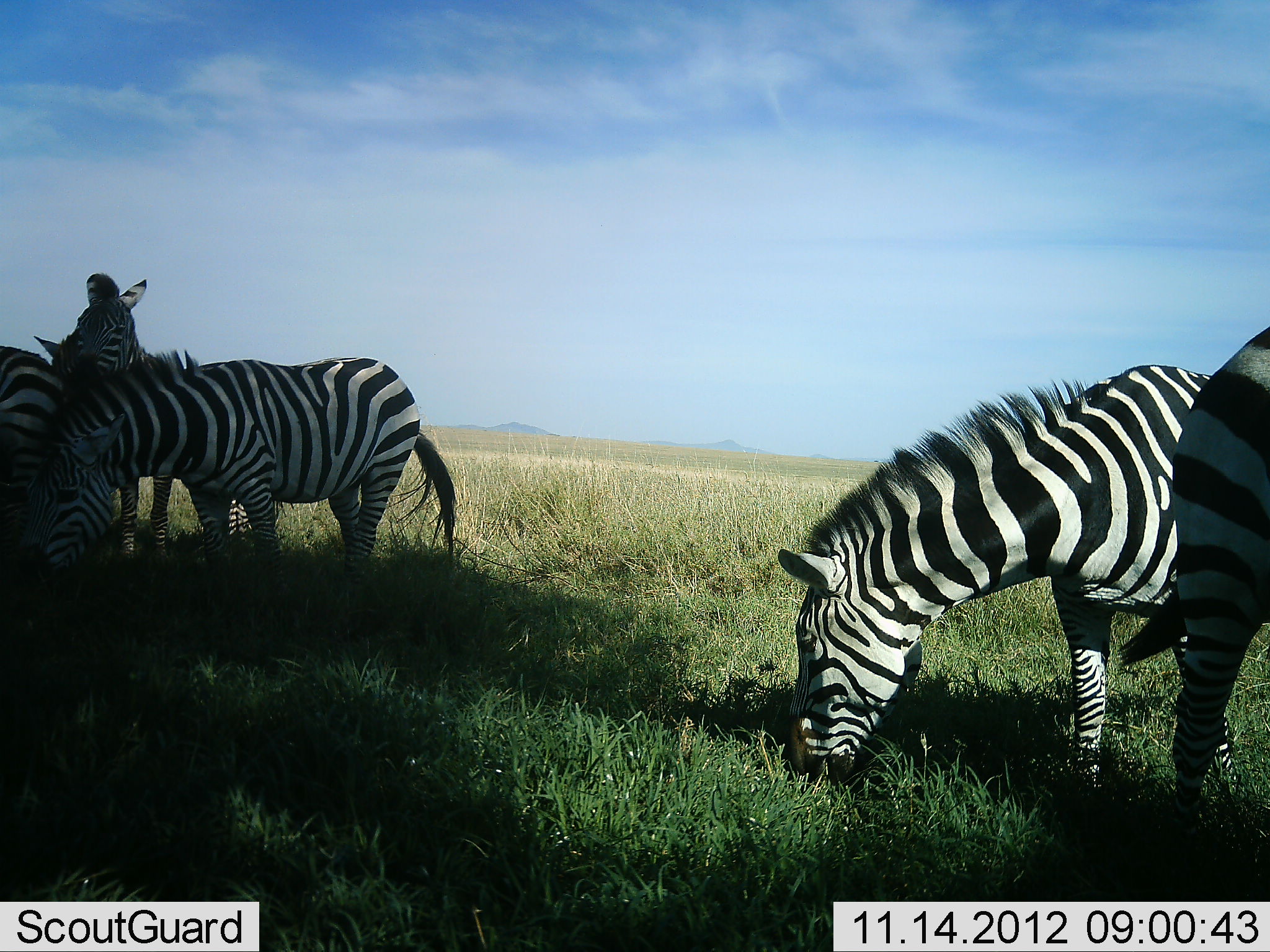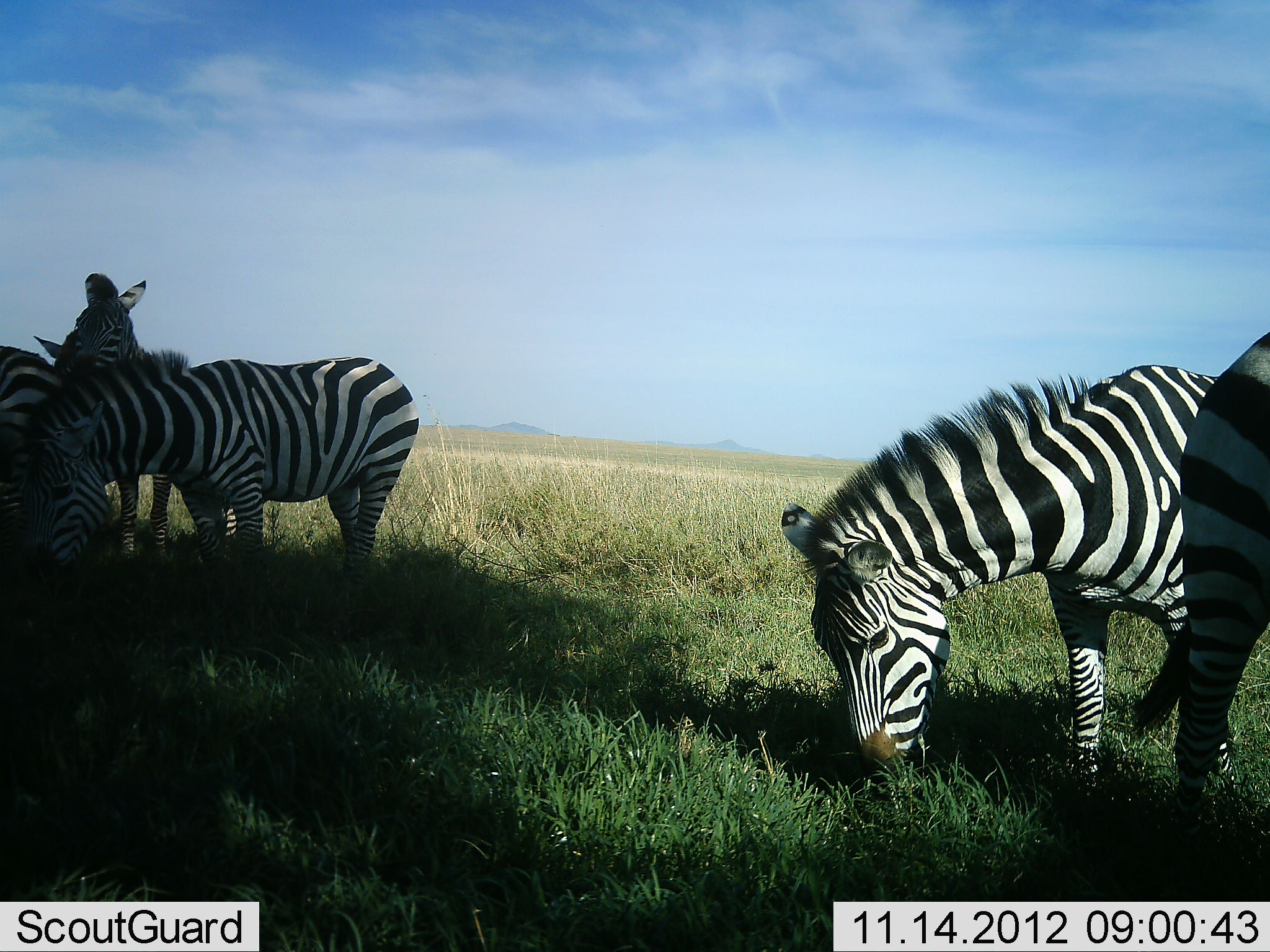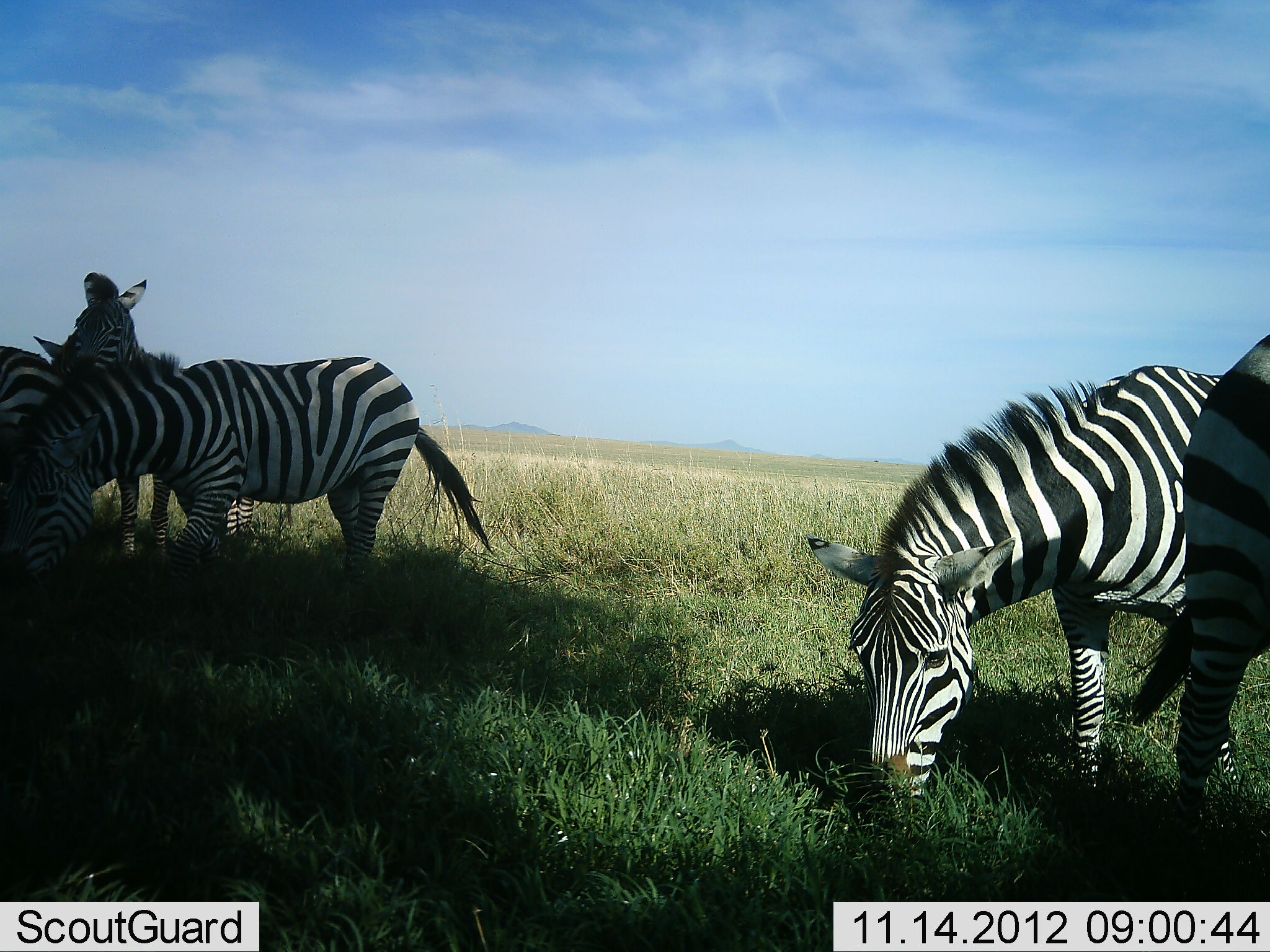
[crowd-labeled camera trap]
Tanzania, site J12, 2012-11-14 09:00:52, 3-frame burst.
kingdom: Animalia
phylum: Chordata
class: Mammalia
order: Perissodactyla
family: Equidae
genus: Equus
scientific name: Equus quagga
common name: plains zebra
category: zebra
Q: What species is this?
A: Zebra (plains zebra) (Equus quagga).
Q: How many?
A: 5.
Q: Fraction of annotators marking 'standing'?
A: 80%.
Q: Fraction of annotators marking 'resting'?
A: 0%.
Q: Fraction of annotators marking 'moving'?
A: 0%.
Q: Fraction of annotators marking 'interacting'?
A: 0%.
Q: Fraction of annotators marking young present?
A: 0%.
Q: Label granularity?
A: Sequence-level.